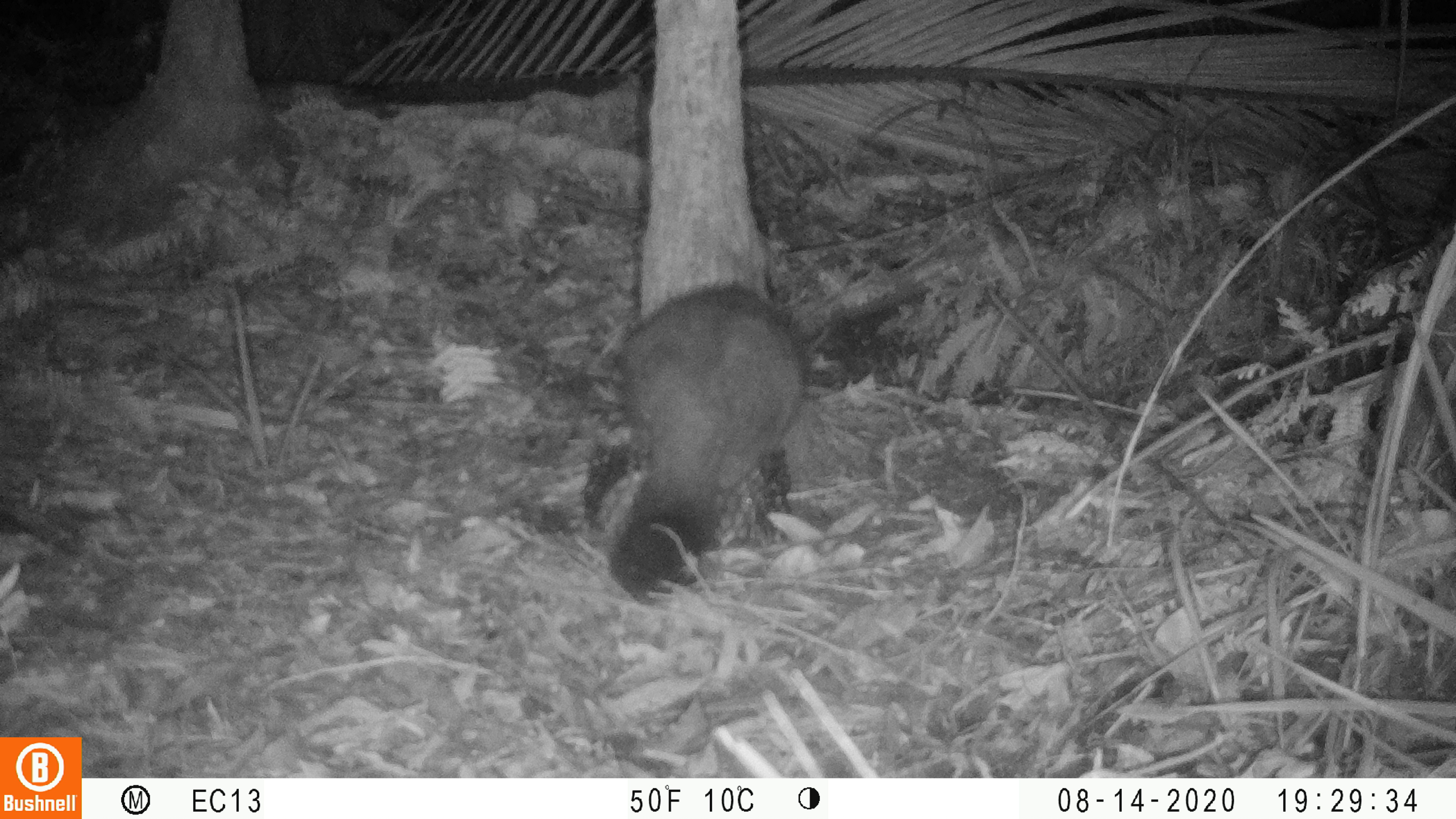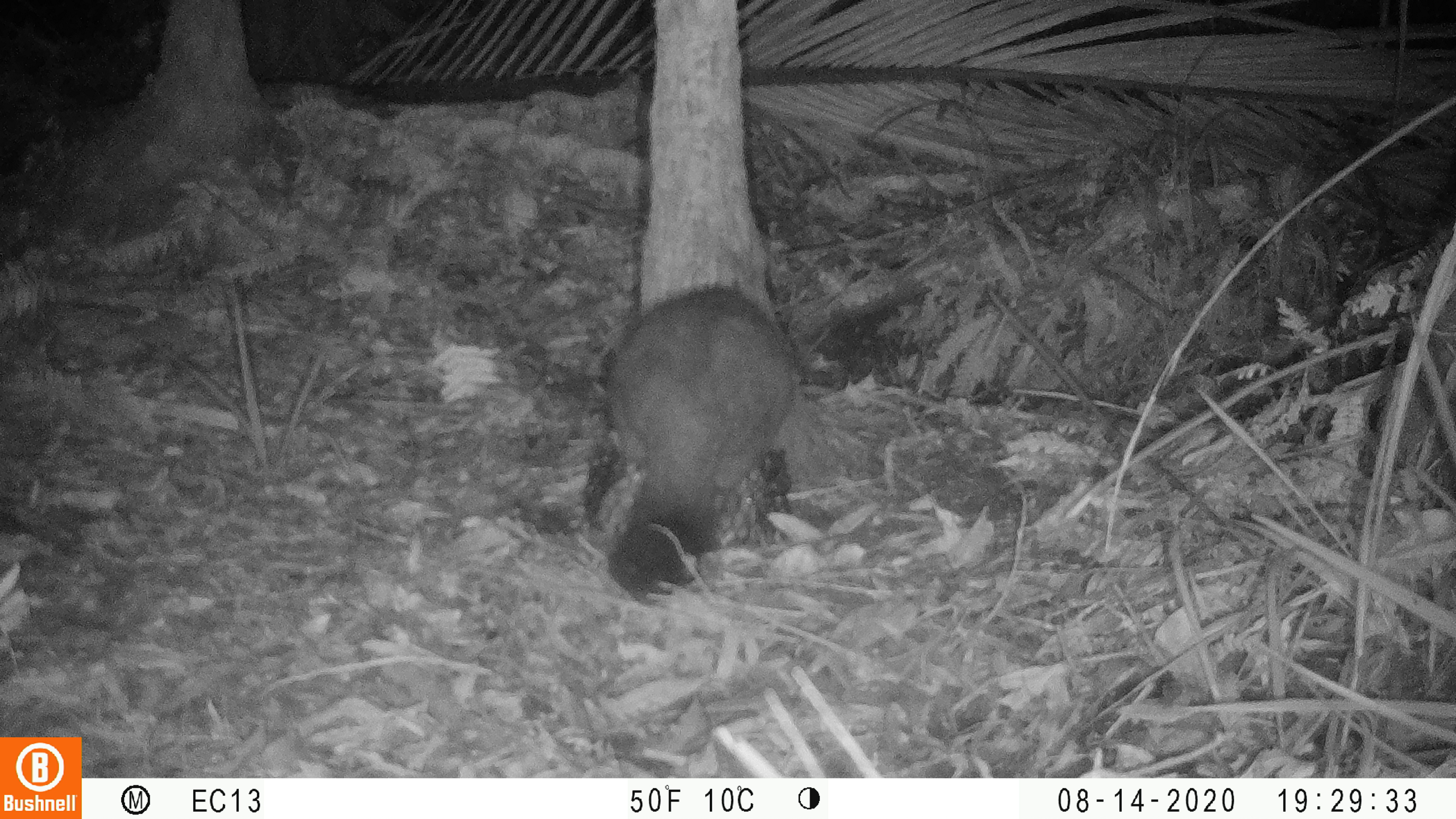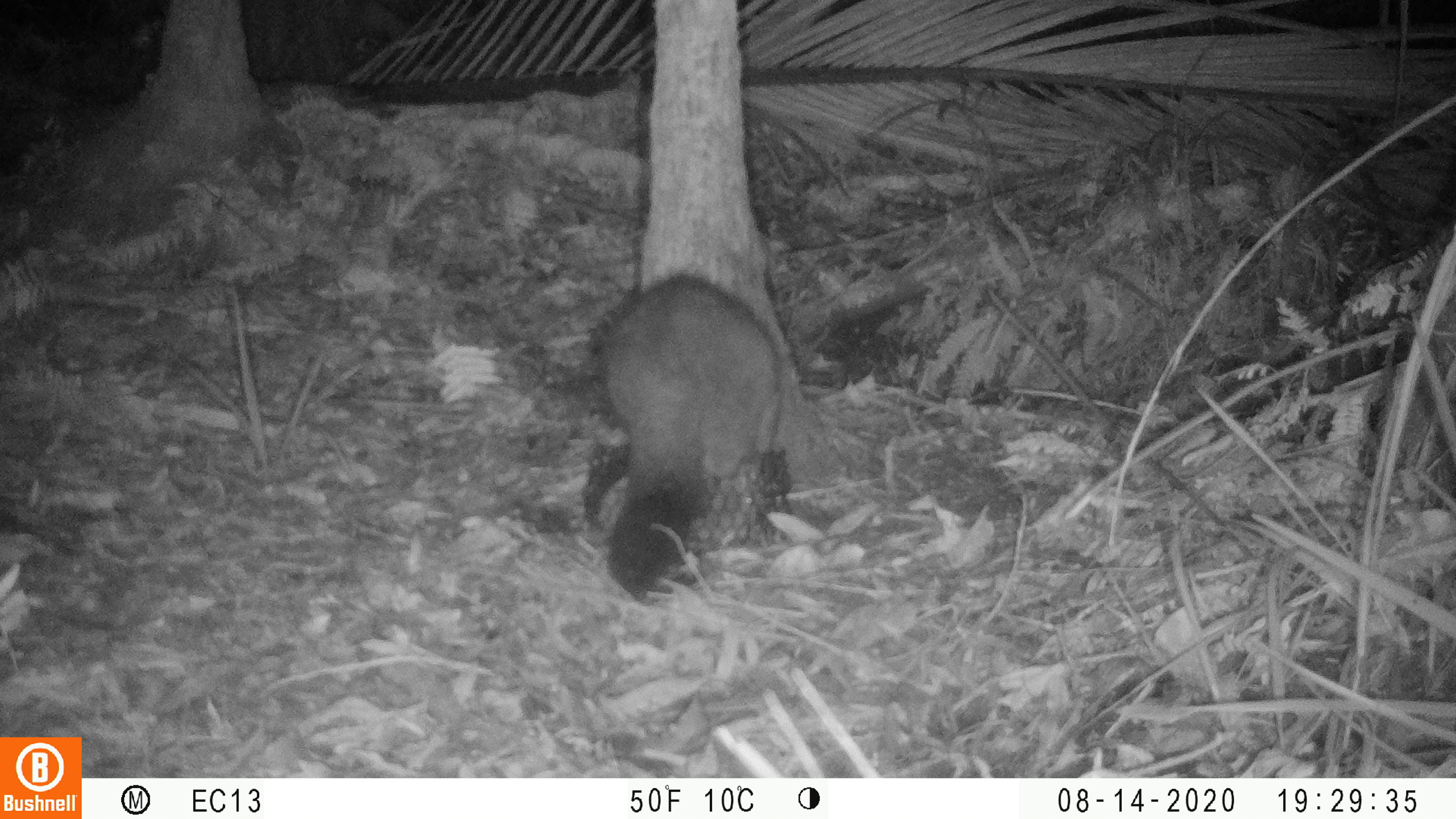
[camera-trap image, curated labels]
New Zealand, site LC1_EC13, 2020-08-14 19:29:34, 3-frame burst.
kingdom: Animalia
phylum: Chordata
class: Mammalia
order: Diprotodontia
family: Phalangeridae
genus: Trichosurus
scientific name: Trichosurus vulpecula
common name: common brushtail possum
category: possum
Possum (common brushtail possum) (Trichosurus vulpecula).